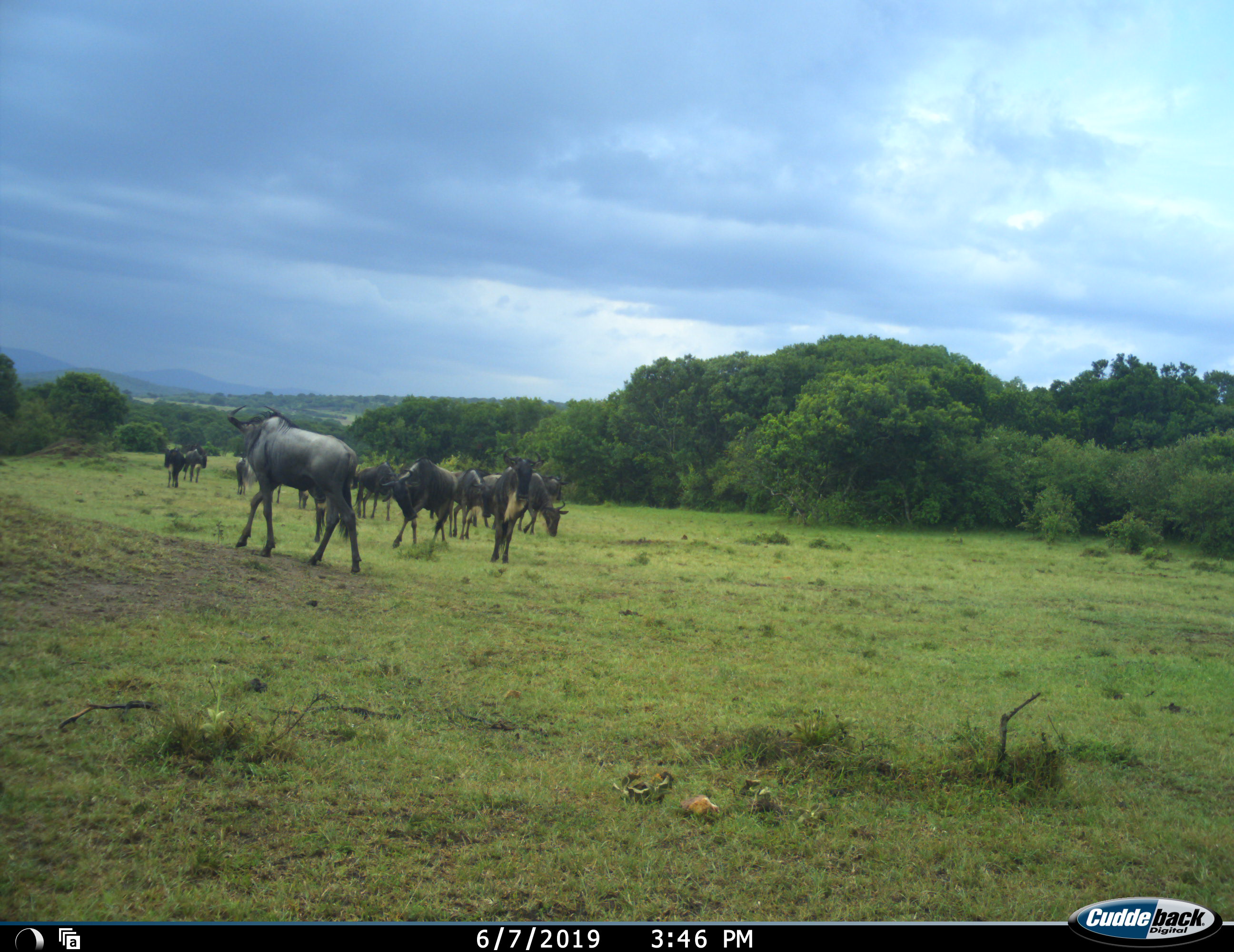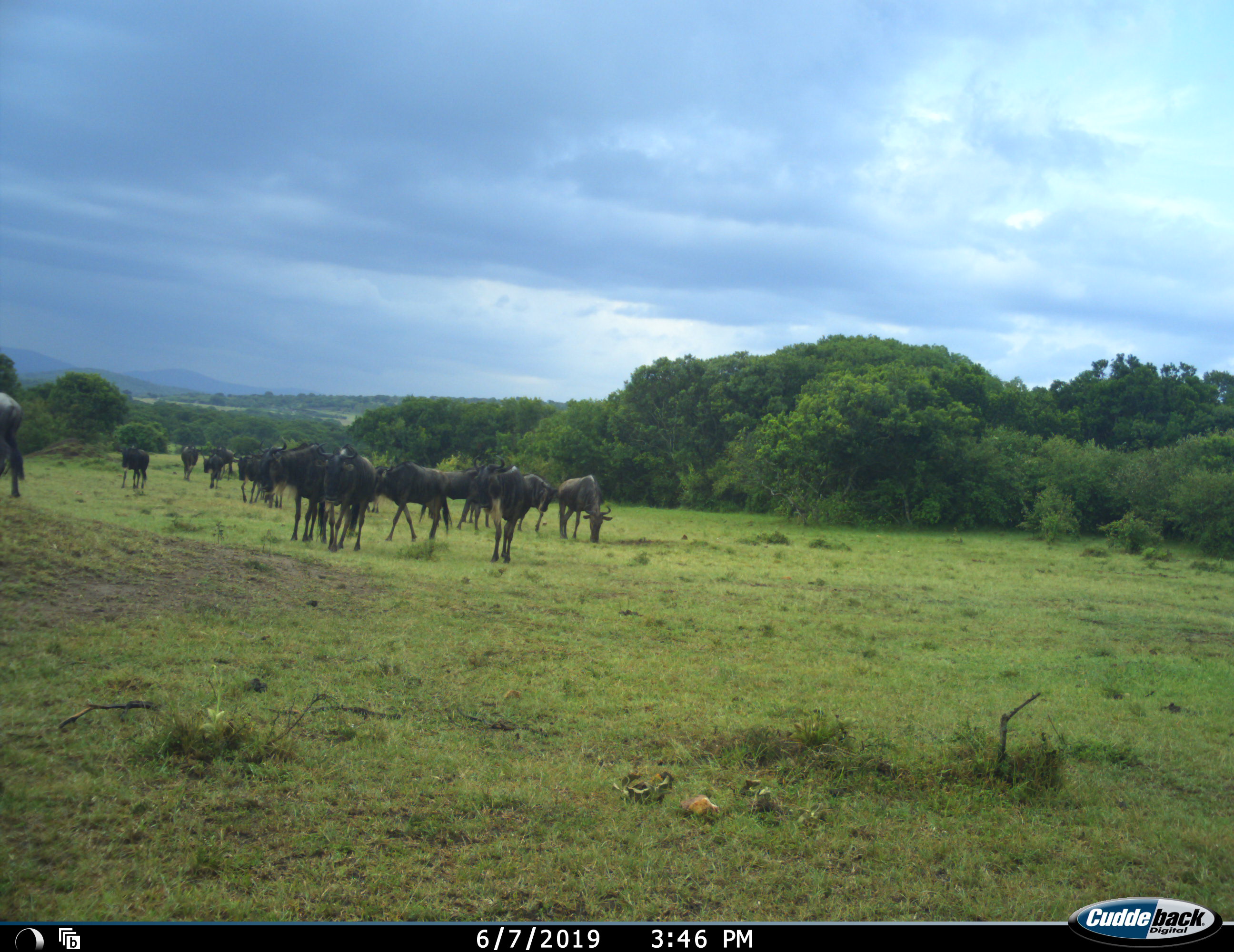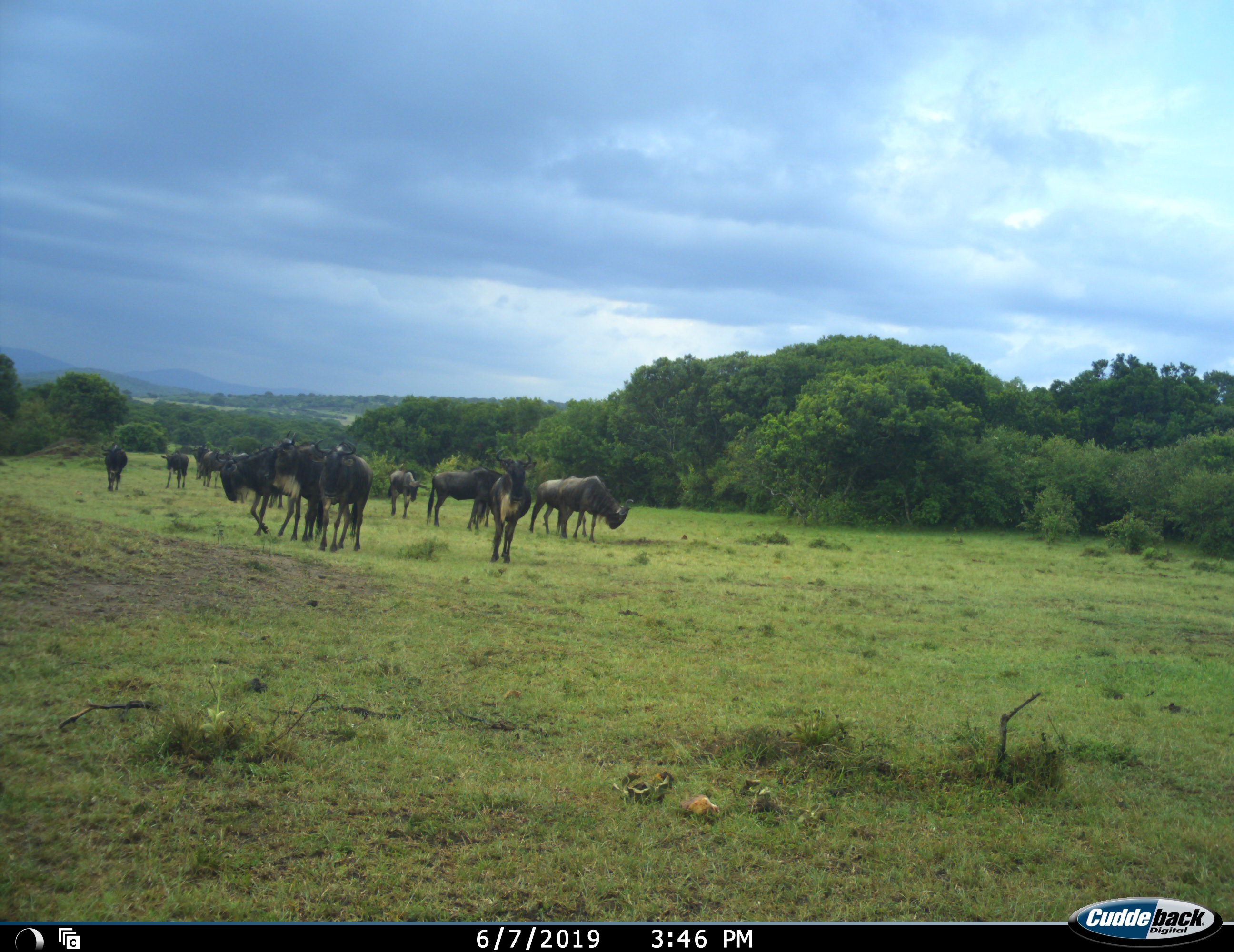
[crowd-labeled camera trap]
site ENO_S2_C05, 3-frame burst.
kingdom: Animalia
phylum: Chordata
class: Mammalia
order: Artiodactyla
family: Bovidae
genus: Connochaetes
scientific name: Connochaetes taurinus taurinus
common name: blue wildebeest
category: wildebeestblue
Wildebeestblue (blue wildebeest) (Connochaetes taurinus taurinus), count 11-50. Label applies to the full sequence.